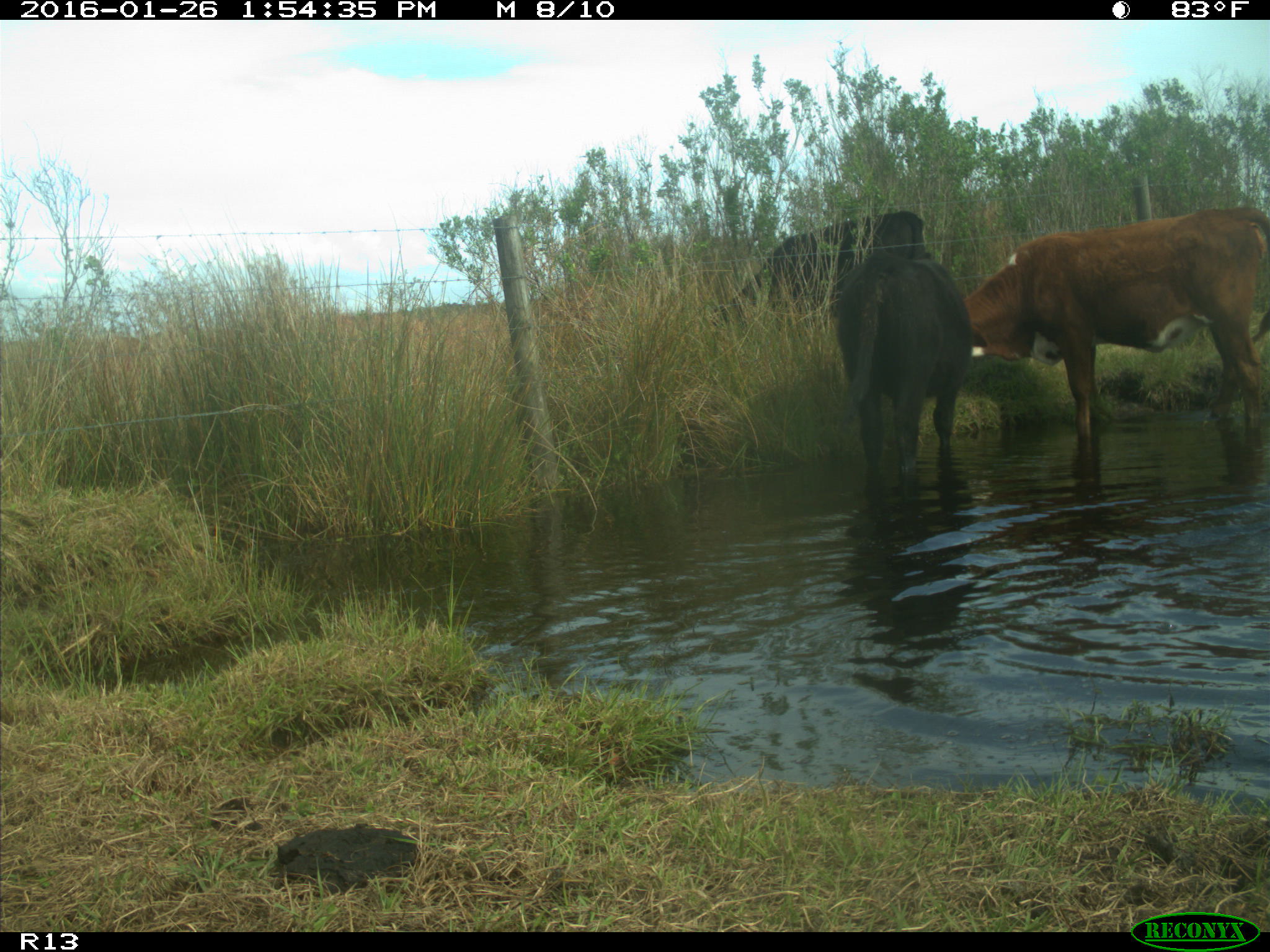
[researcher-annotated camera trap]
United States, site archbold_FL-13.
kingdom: Animalia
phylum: Chordata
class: Mammalia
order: Artiodactyla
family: Bovidae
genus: Bos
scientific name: Bos taurus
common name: domestic cow